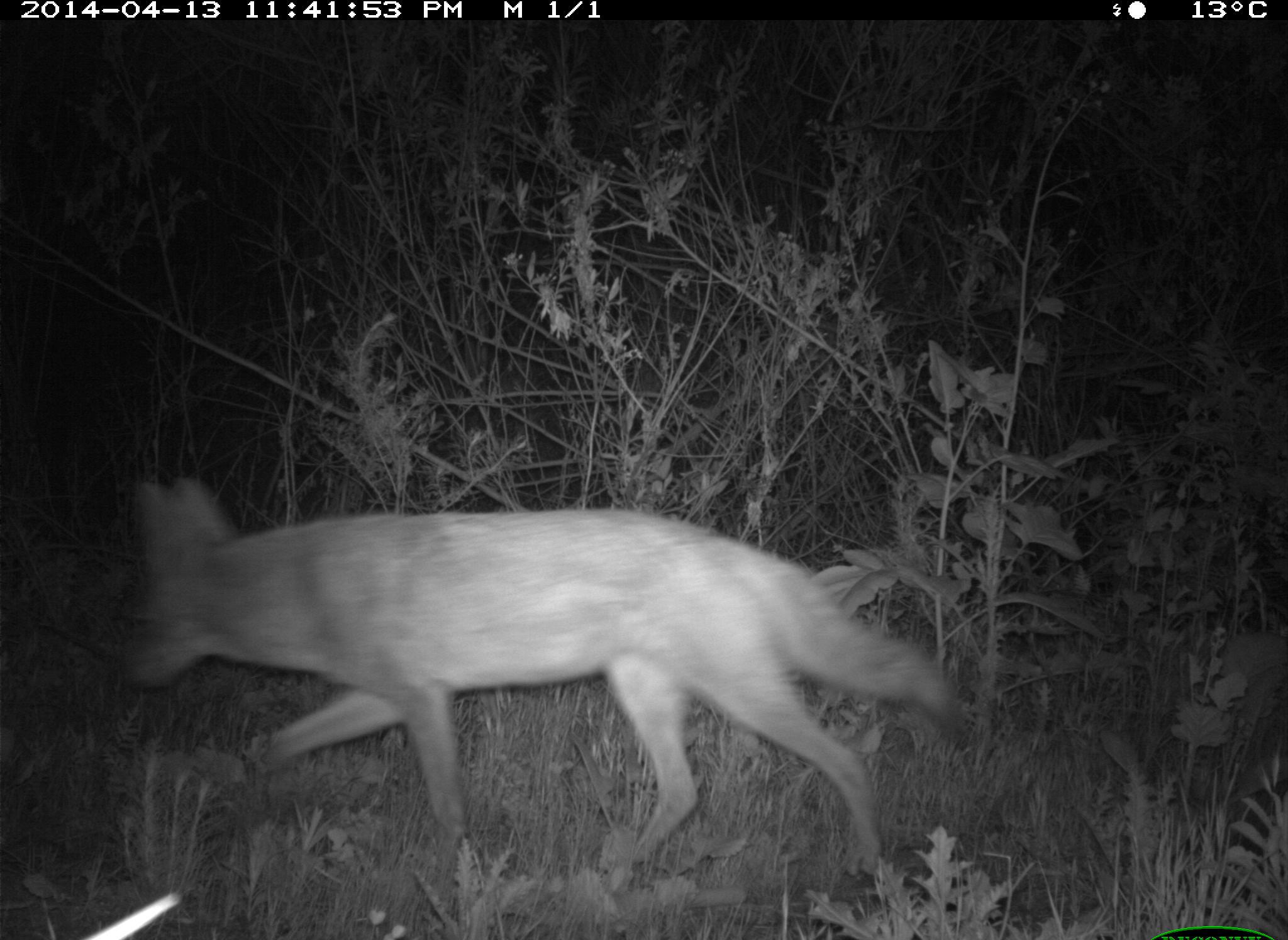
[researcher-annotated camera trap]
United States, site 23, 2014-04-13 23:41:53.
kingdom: Animalia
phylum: Chordata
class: Mammalia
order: Carnivora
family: Canidae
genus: Canis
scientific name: Canis latrans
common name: coyote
Coyote (Canis latrans).